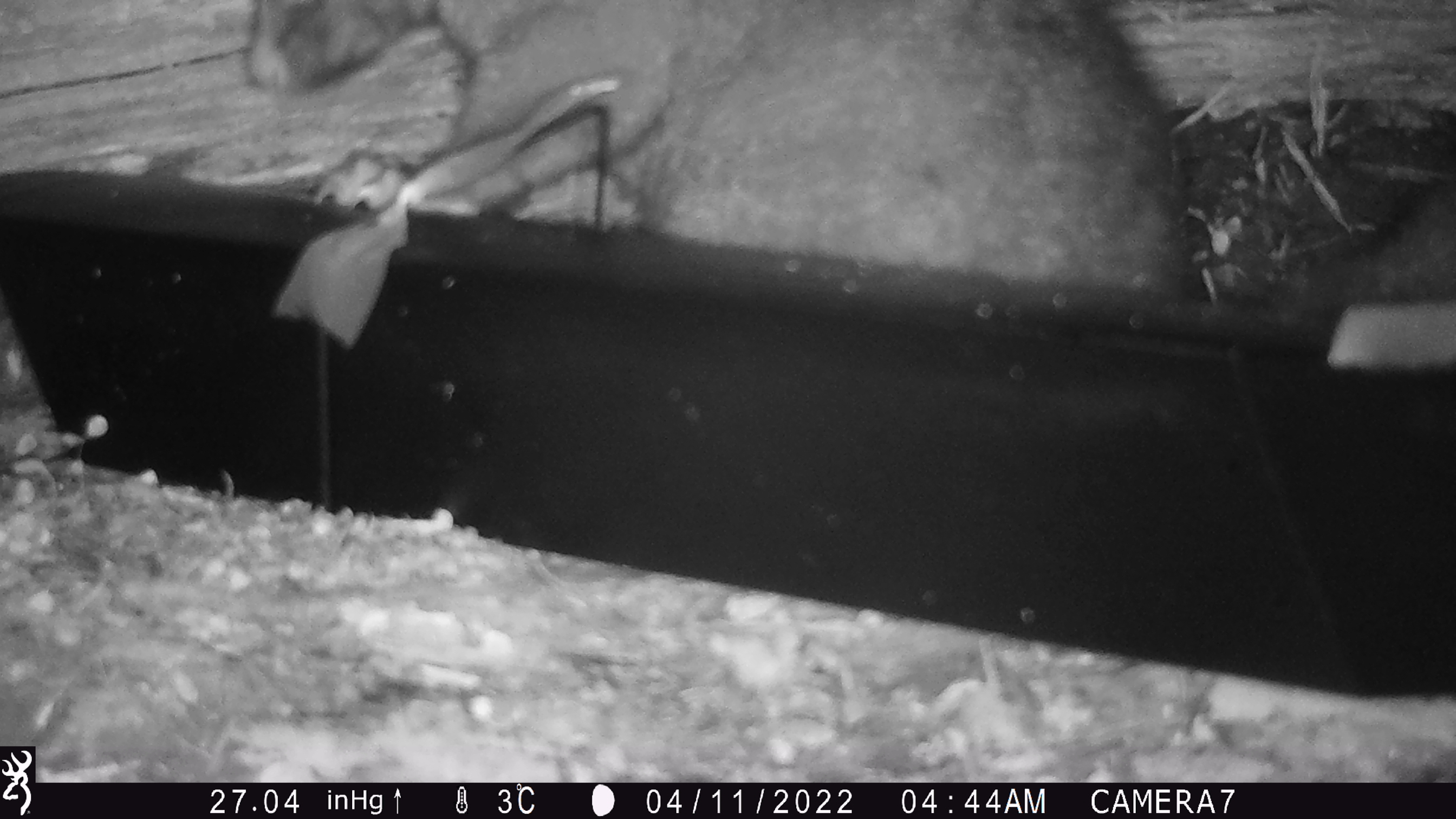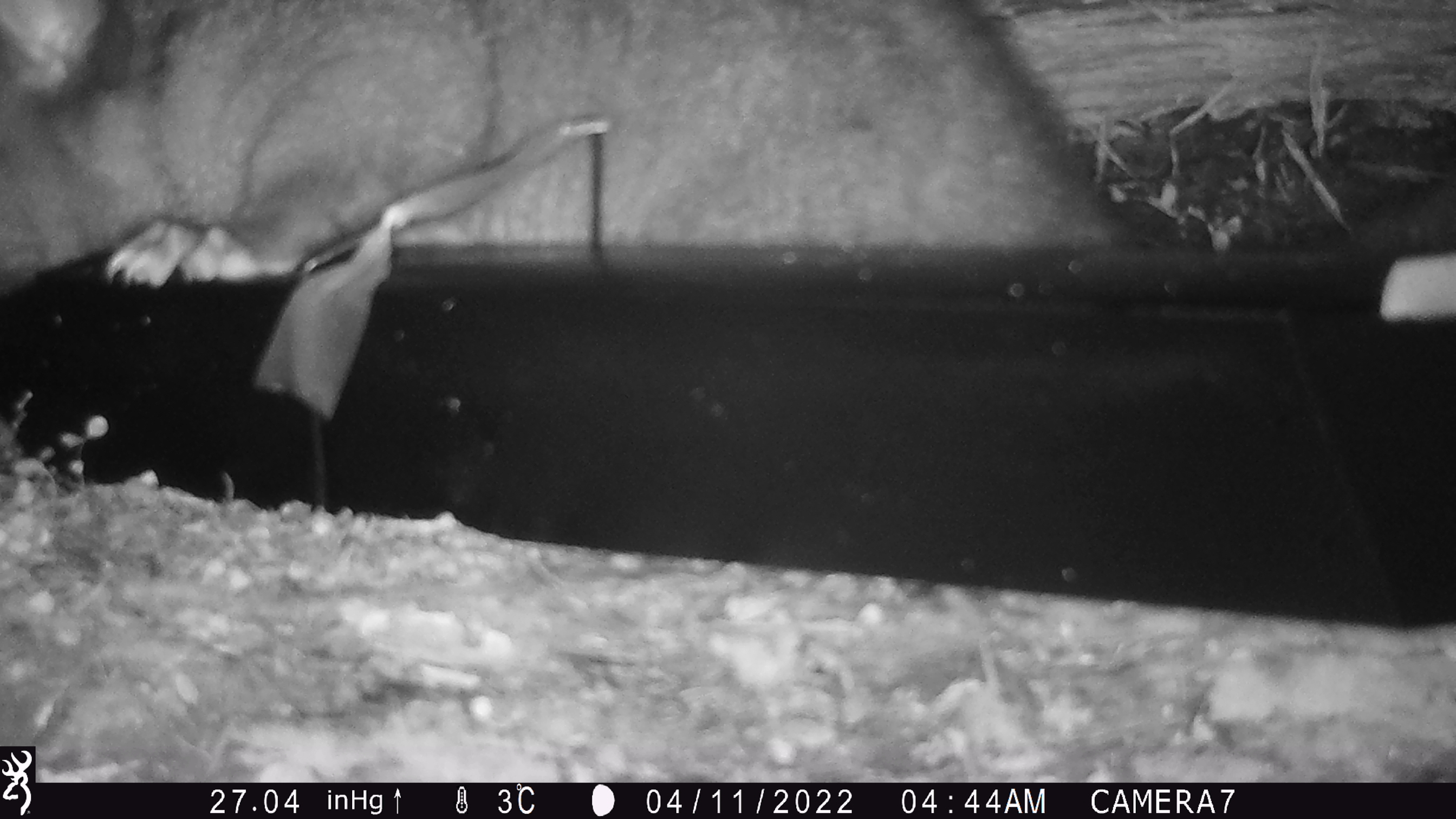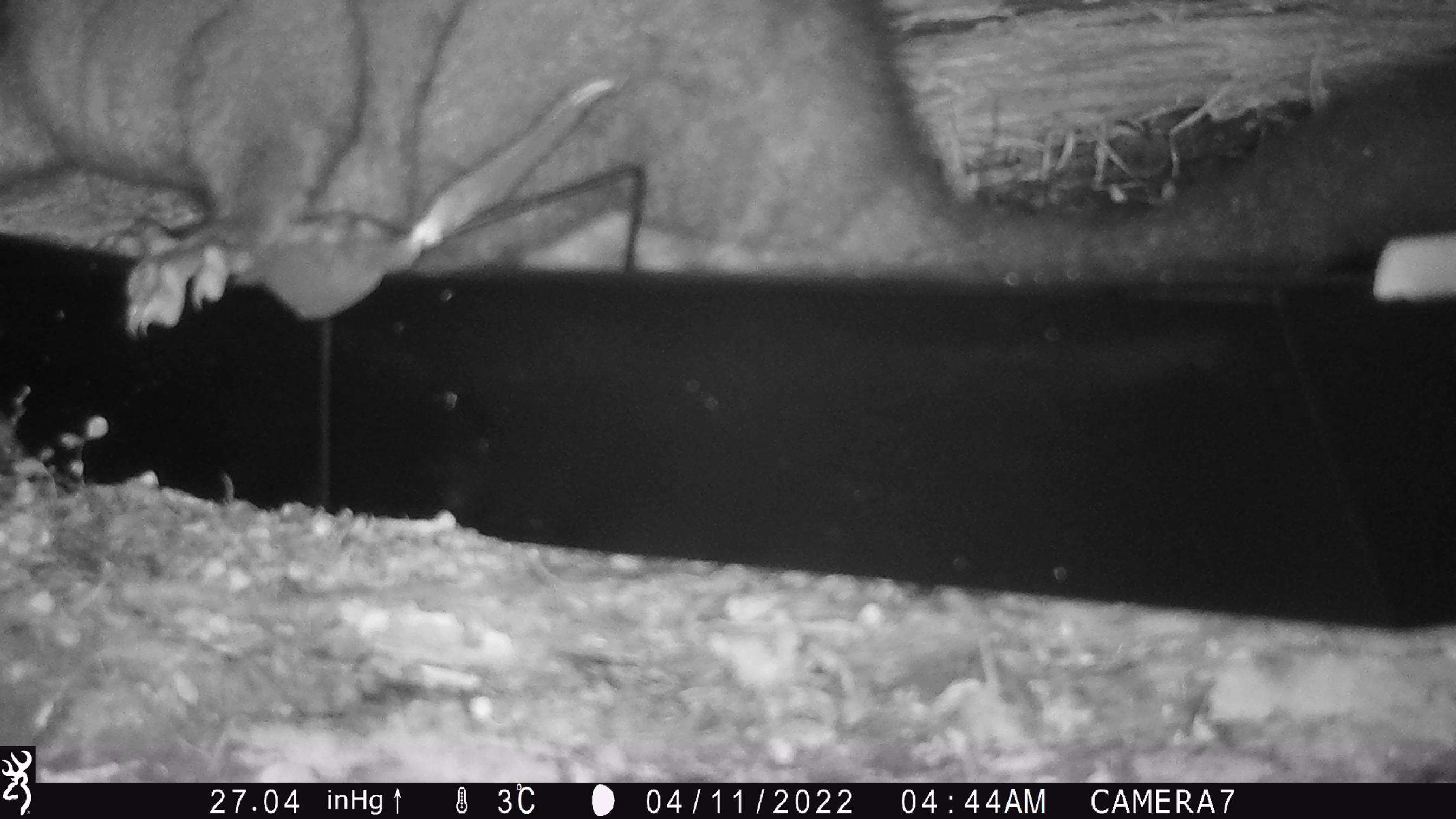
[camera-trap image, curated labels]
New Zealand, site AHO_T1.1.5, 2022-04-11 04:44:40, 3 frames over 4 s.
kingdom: Animalia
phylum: Chordata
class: Mammalia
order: Diprotodontia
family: Phalangeridae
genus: Trichosurus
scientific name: Trichosurus vulpecula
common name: common brushtail possum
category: possum